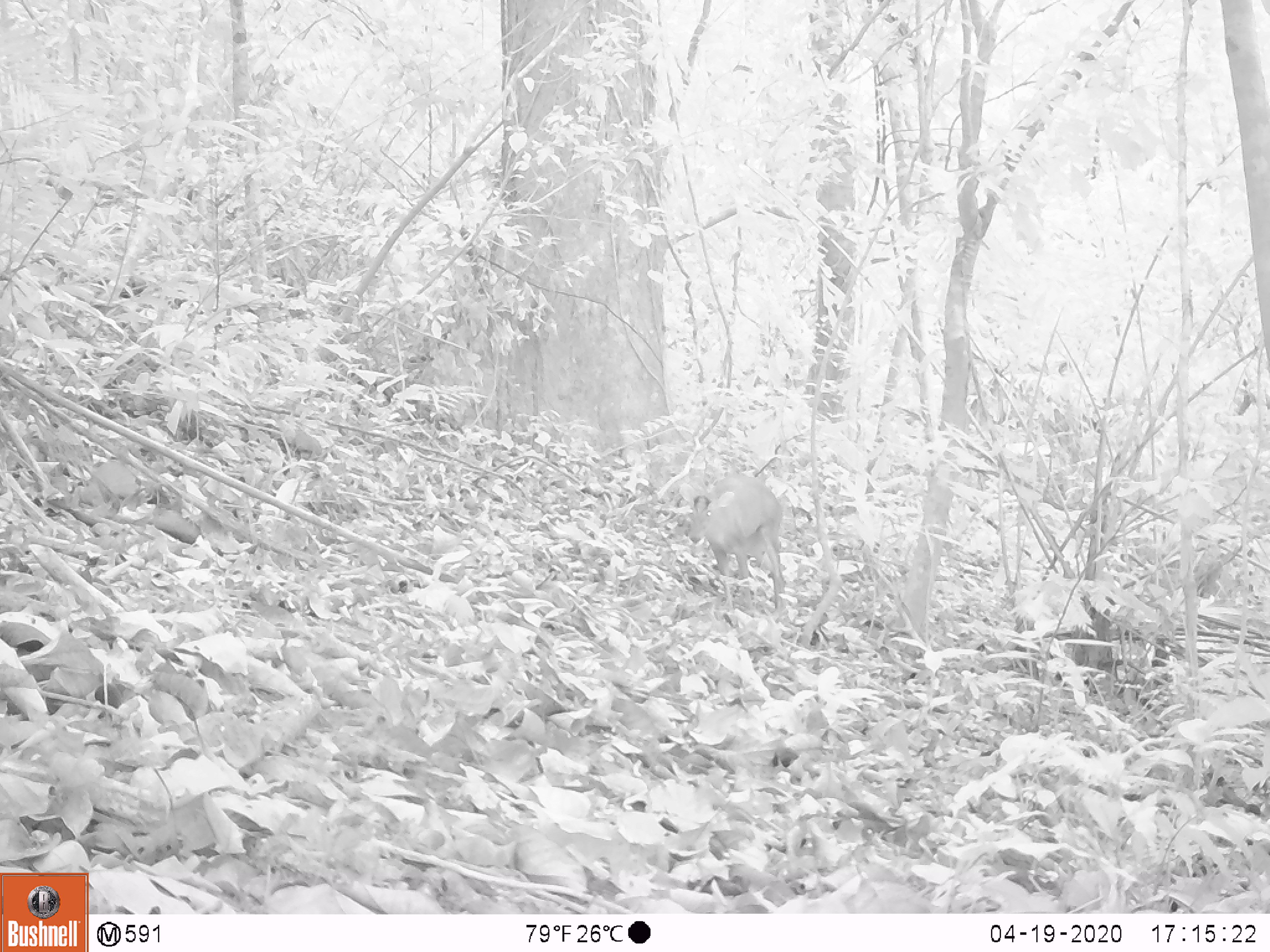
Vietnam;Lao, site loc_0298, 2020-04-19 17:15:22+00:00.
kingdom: Animalia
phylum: Chordata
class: Mammalia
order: Artiodactyla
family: Cervidae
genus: Muntiacus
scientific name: Muntiacus rooseveltorum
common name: roosevelt's muntjac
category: roosevelts muntjac group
Roosevelts muntjac group (roosevelt's muntjac) (Muntiacus rooseveltorum). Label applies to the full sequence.